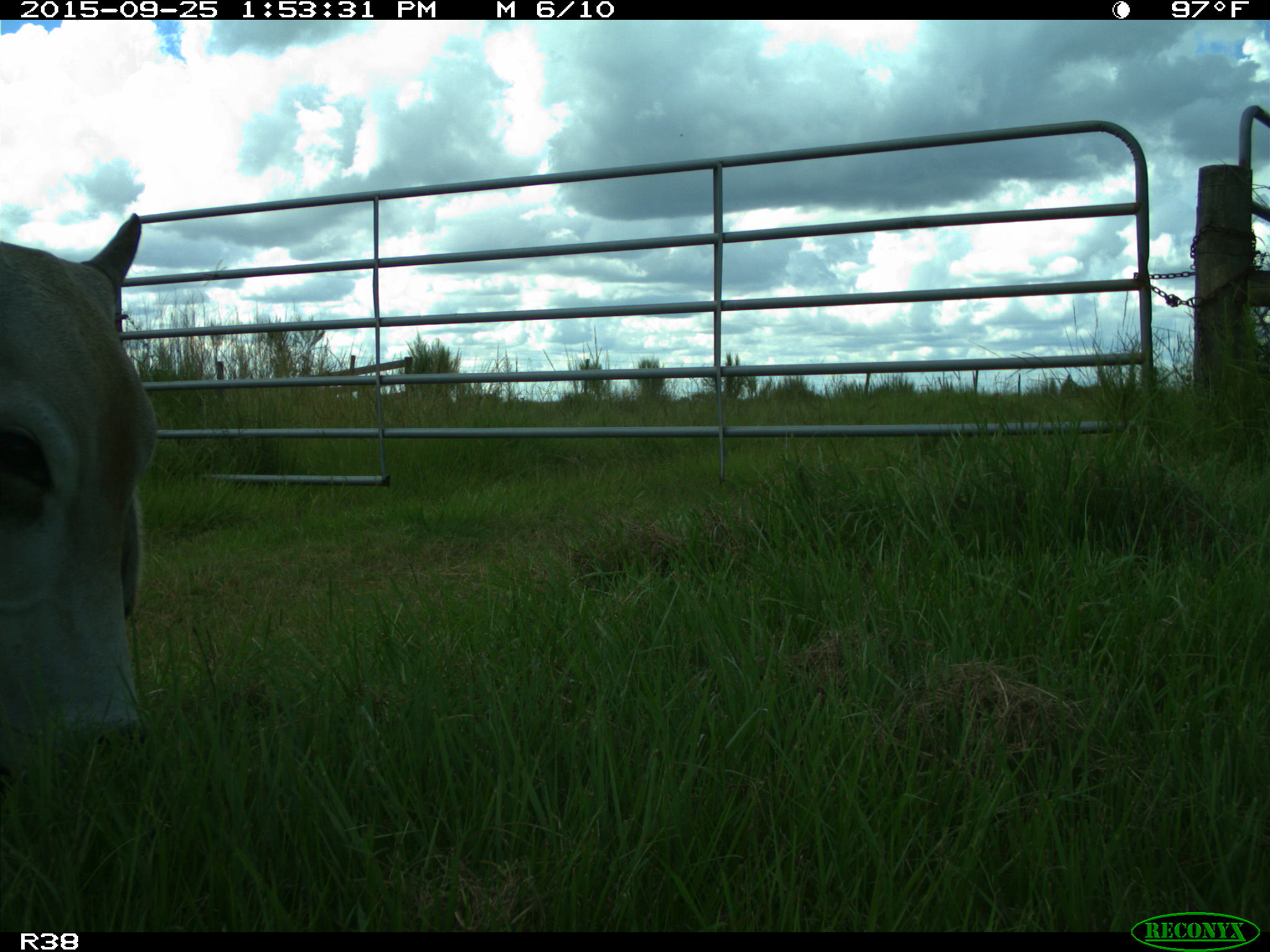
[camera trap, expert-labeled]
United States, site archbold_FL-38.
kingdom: Animalia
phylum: Chordata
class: Mammalia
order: Artiodactyla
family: Bovidae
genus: Bos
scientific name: Bos taurus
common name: domestic cow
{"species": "Bos taurus (domestic cow)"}